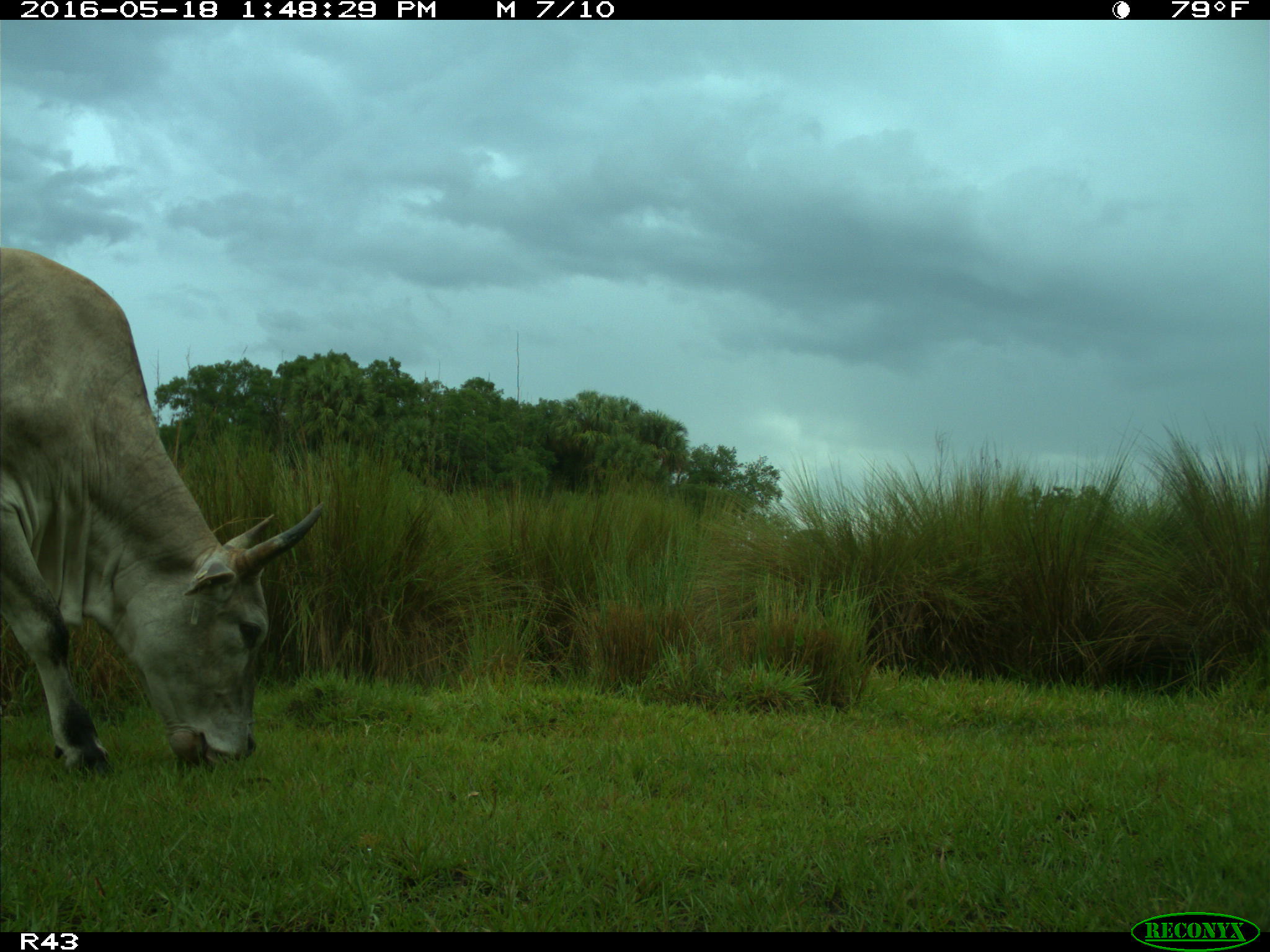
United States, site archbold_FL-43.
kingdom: Animalia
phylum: Chordata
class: Mammalia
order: Artiodactyla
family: Bovidae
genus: Bos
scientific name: Bos taurus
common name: domestic cow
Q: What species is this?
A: Bos taurus (domestic cow).